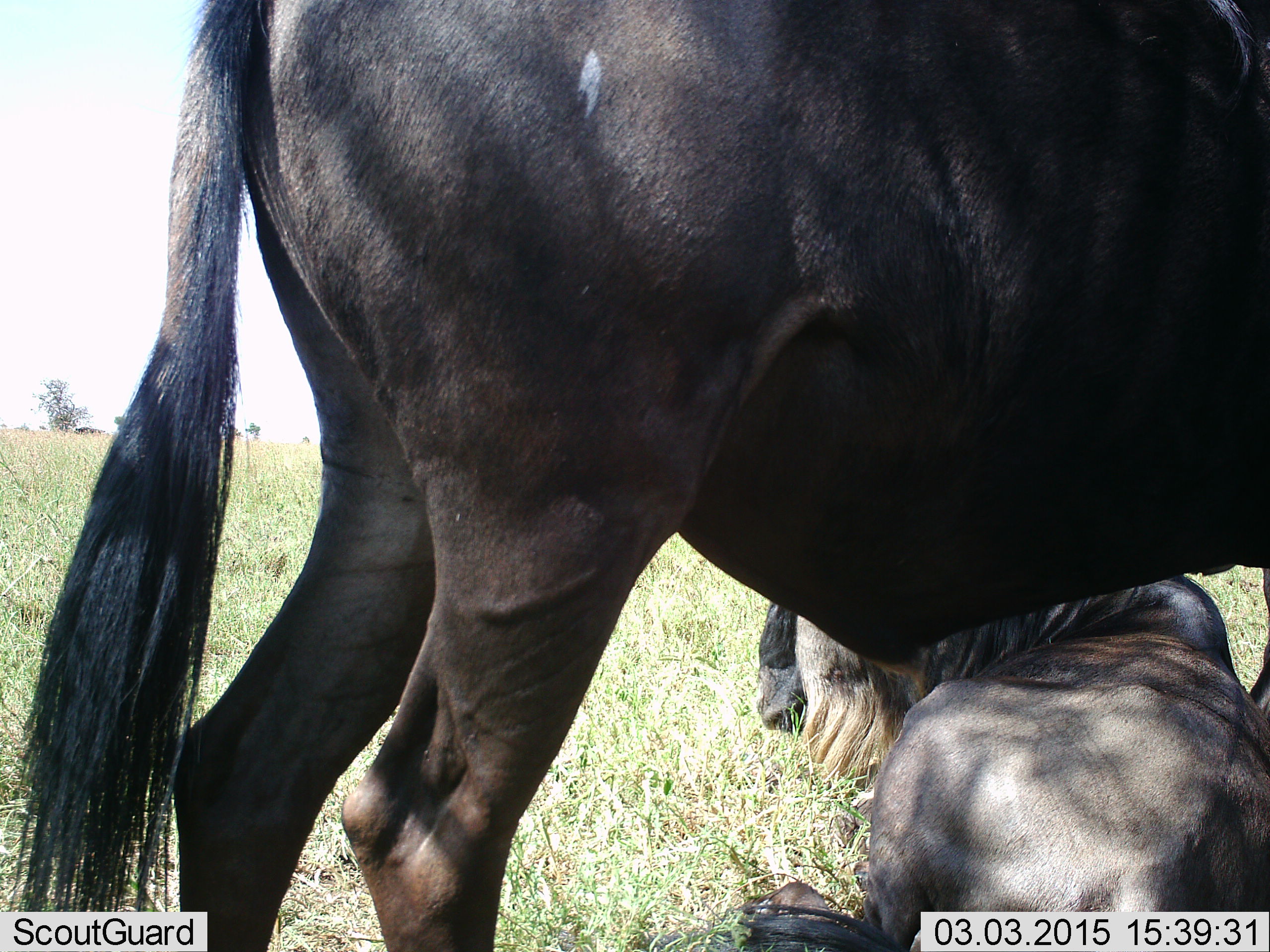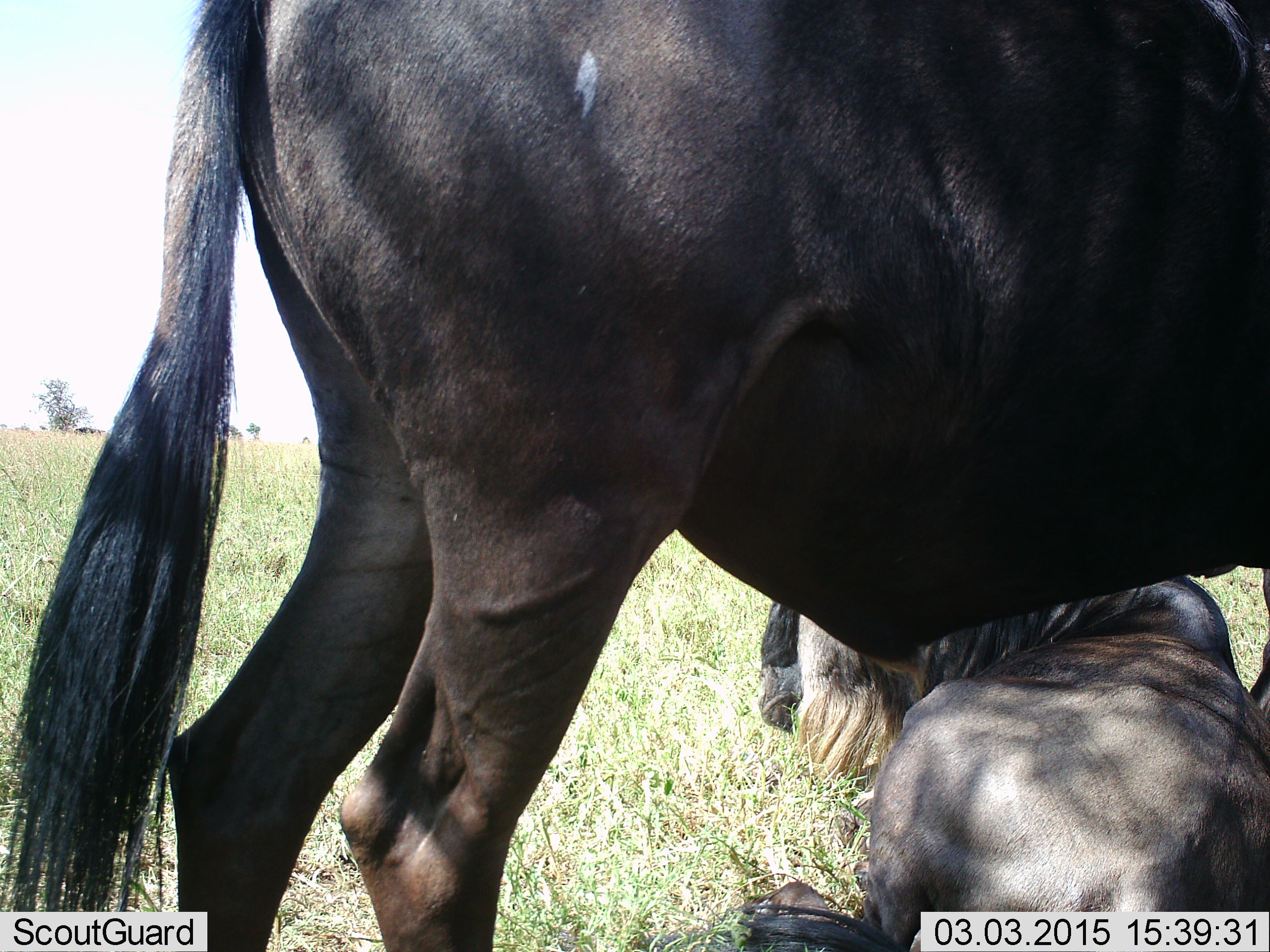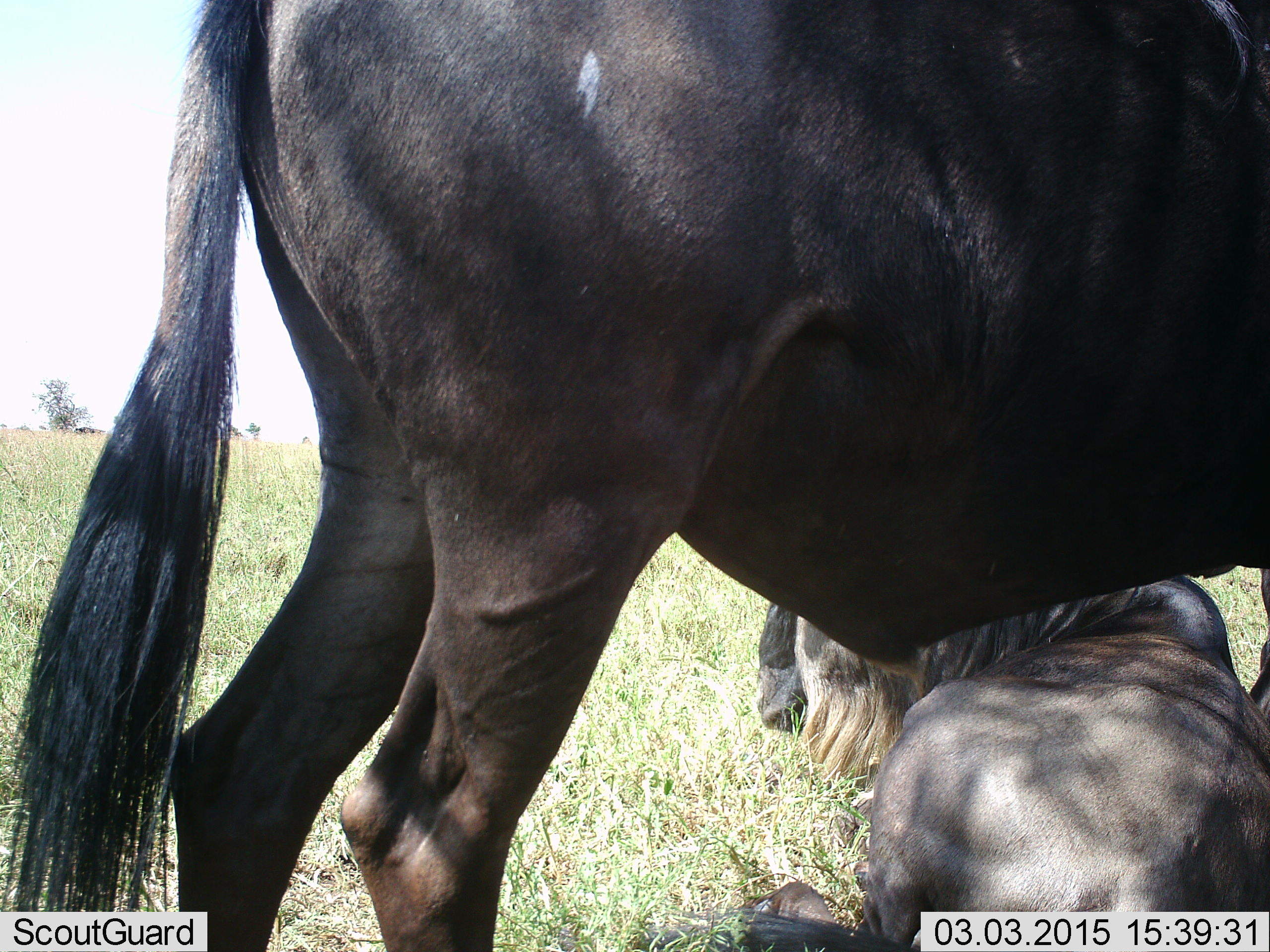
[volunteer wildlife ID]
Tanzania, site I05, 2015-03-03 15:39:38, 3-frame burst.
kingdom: Animalia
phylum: Chordata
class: Mammalia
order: Artiodactyla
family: Bovidae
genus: Connochaetes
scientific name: Connochaetes taurinus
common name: blue wildebeest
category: wildebeest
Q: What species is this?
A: Wildebeest (blue wildebeest) (Connochaetes taurinus).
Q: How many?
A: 2.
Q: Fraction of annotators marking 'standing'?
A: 90%.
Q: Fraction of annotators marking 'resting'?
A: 100%.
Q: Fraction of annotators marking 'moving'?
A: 0%.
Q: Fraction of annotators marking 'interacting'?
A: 0%.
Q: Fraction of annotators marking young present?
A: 0%.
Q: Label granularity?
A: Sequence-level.